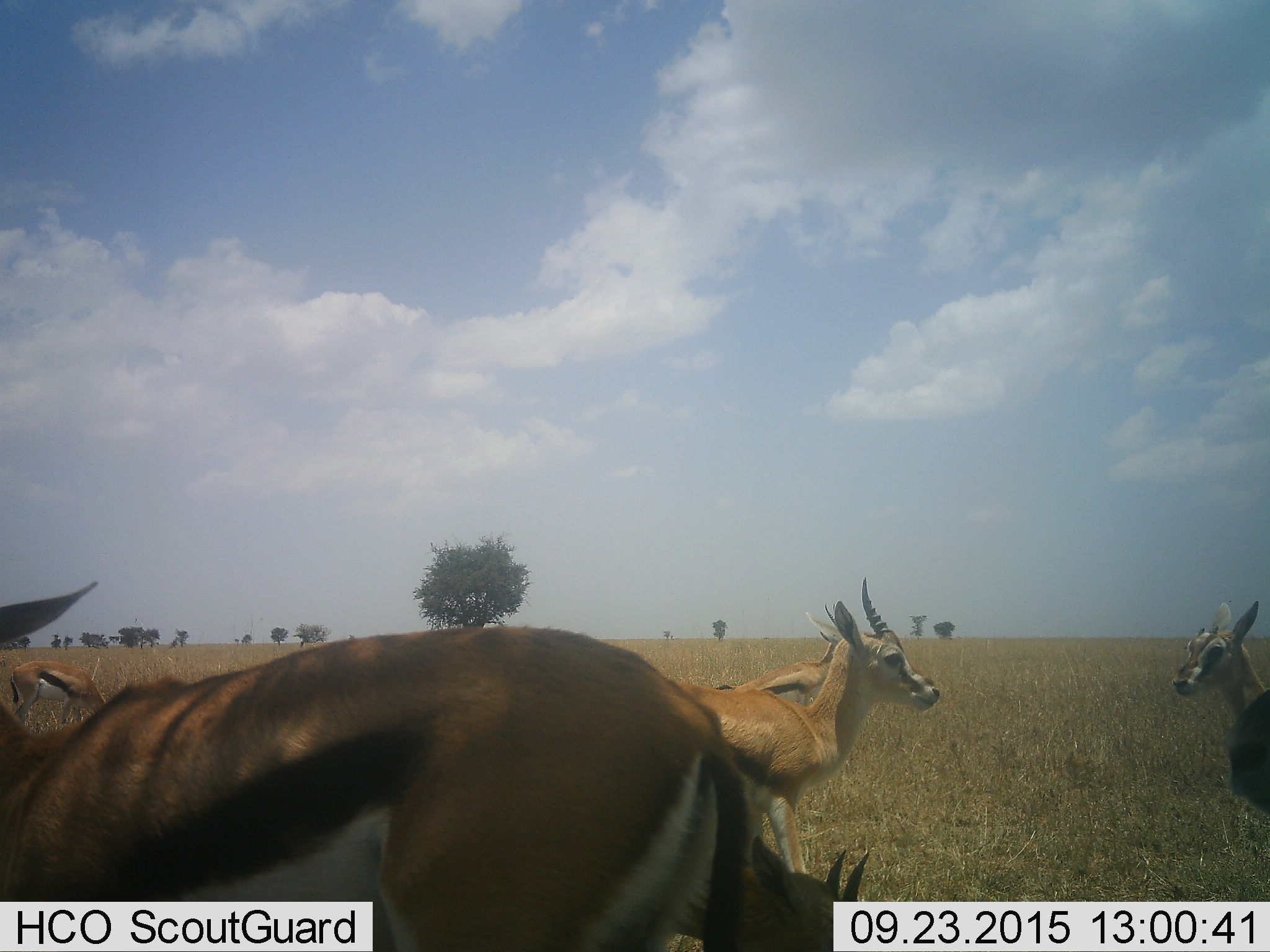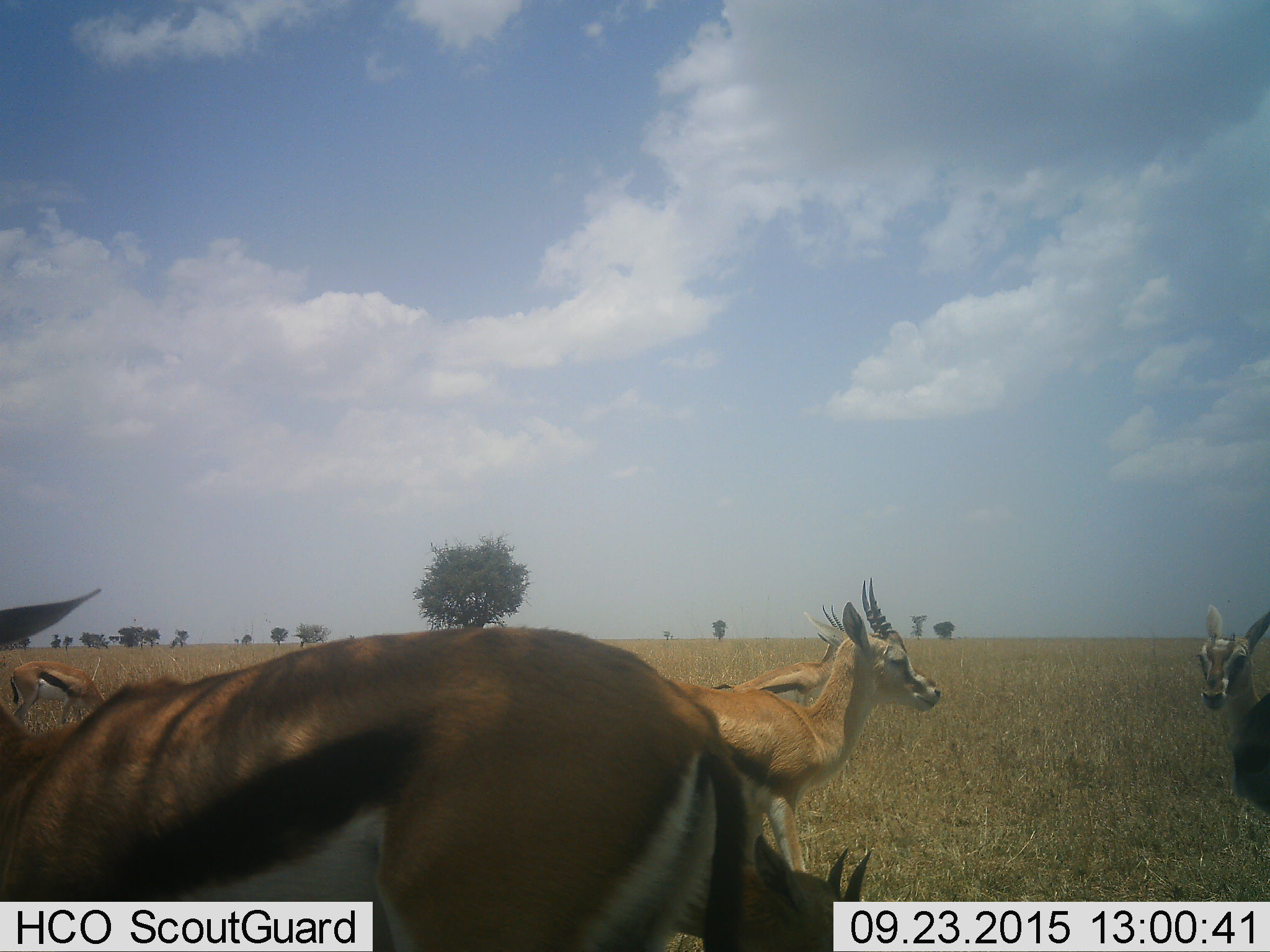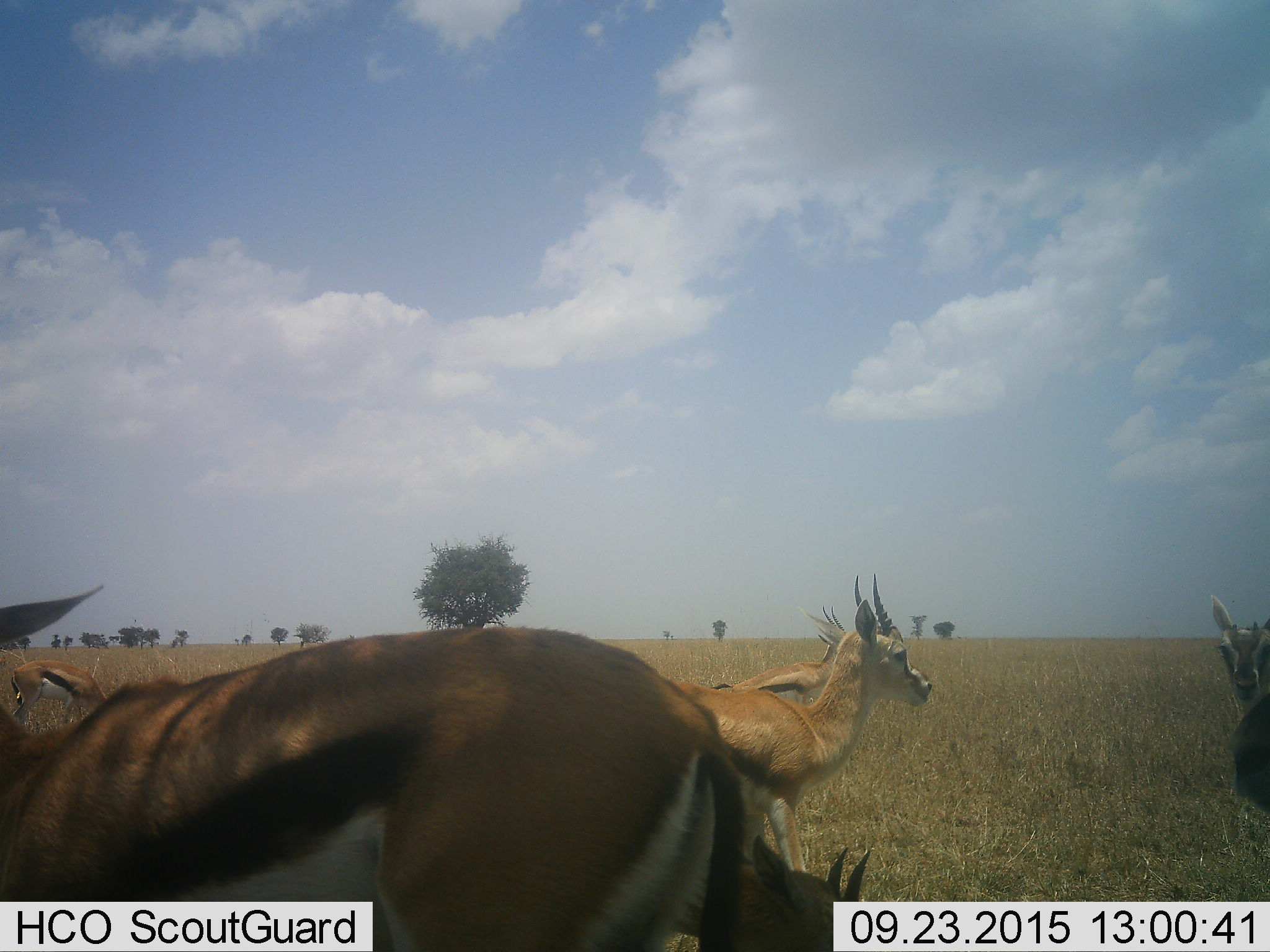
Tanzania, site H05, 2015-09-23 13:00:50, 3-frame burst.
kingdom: Animalia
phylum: Chordata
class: Mammalia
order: Artiodactyla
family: Bovidae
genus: Eudorcas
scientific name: Eudorcas thomsonii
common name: thomson's gazelle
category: gazellethomsons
Gazellethomsons (thomson's gazelle) (Eudorcas thomsonii), count 5. Behavior (volunteer vote fractions): standing 89%, resting 11%, moving 0%, interacting 11%. Young present (vote fraction): 11%. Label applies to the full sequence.